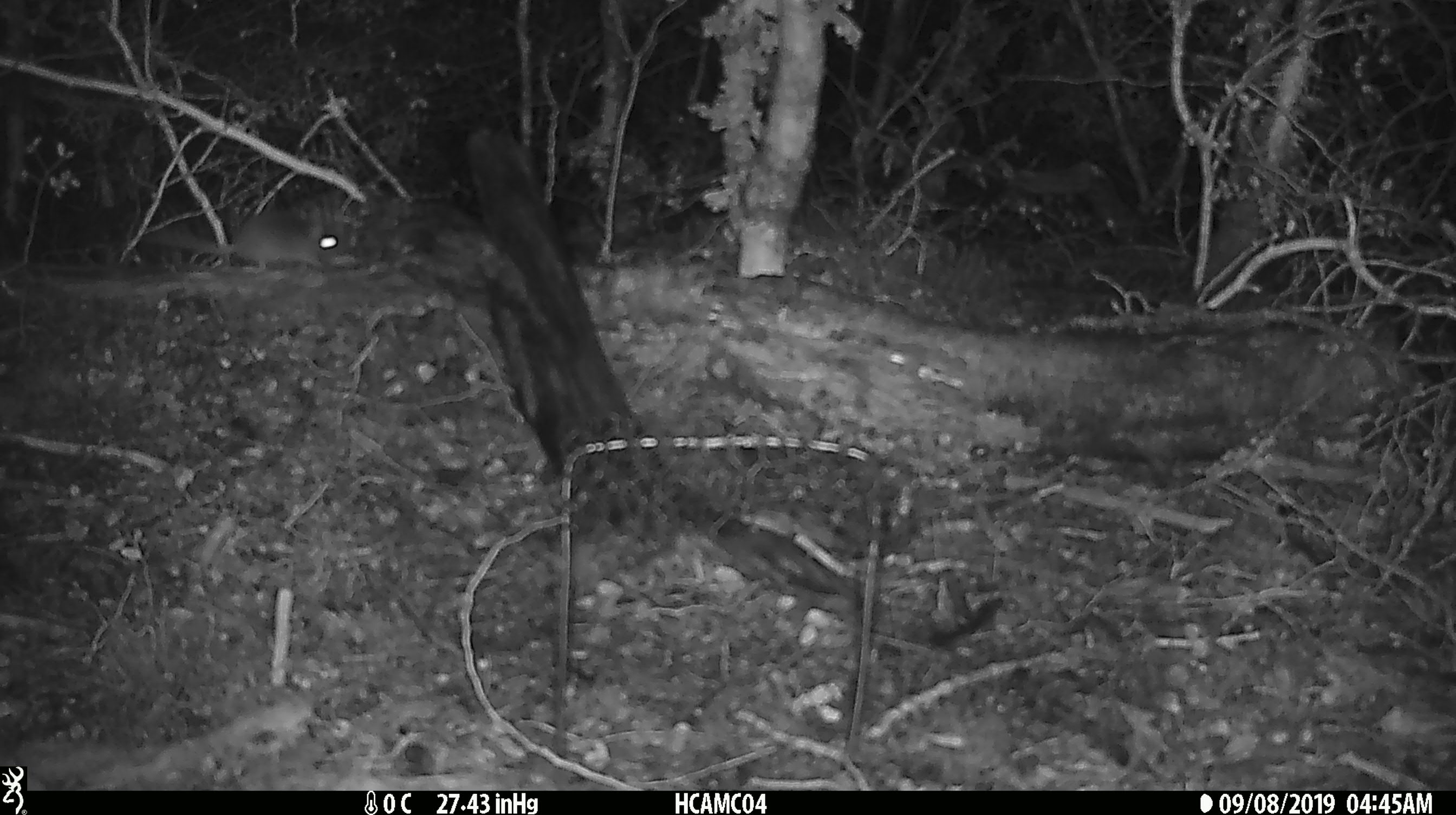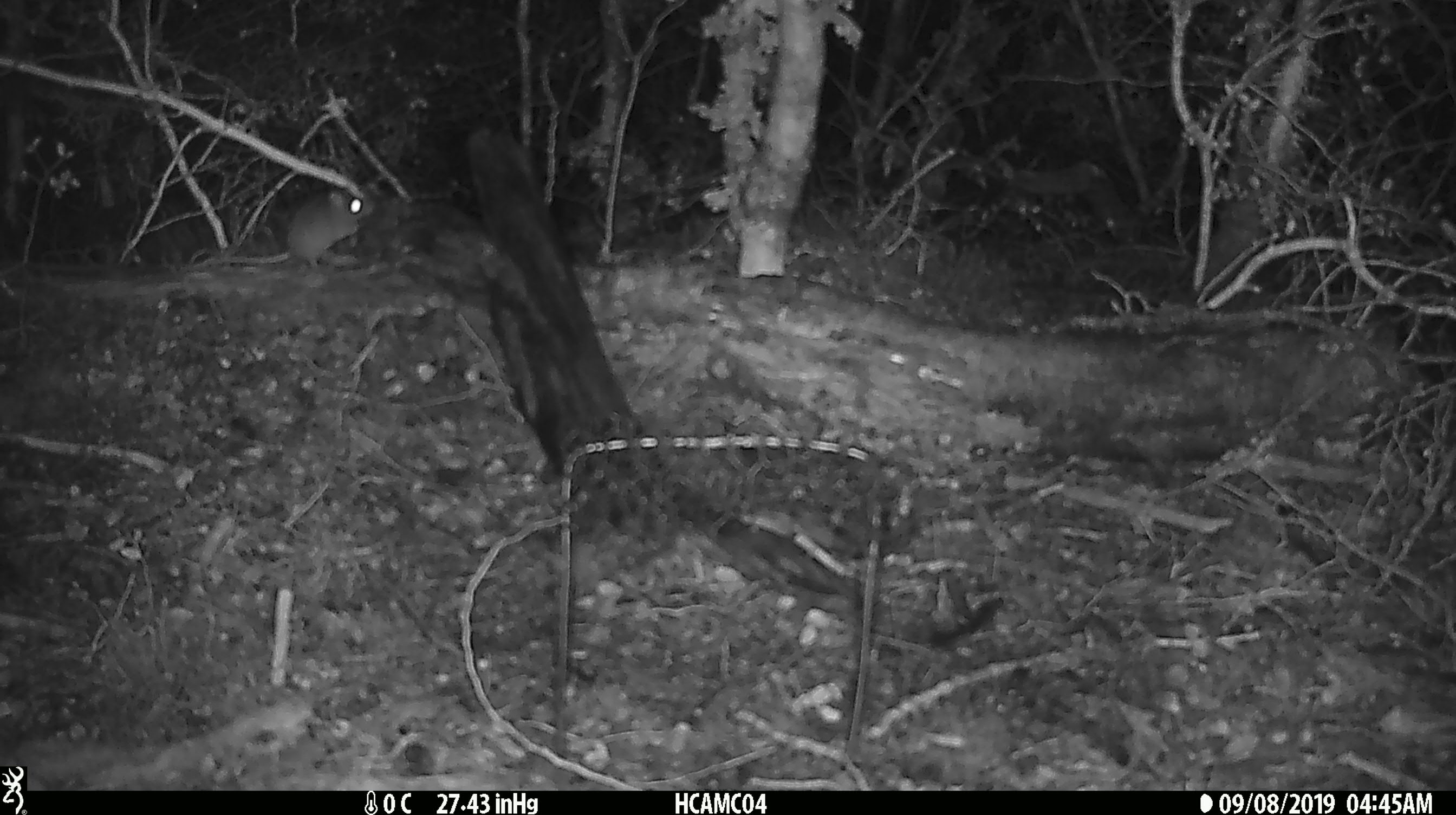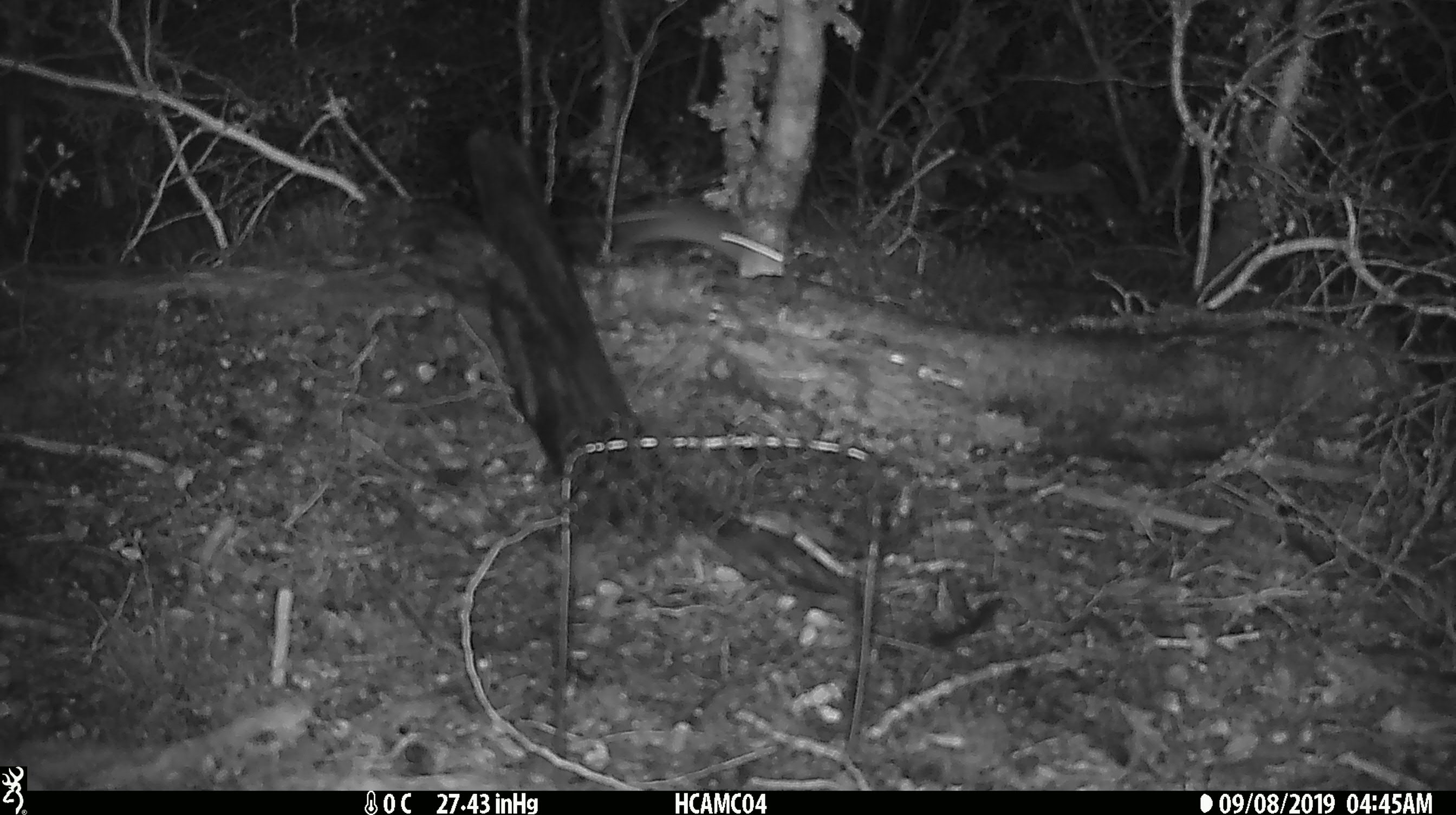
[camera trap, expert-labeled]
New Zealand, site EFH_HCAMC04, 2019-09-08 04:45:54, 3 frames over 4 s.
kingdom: Animalia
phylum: Chordata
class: Mammalia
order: Rodentia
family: Muridae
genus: Mus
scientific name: Mus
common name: mouse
Mouse (Mus).